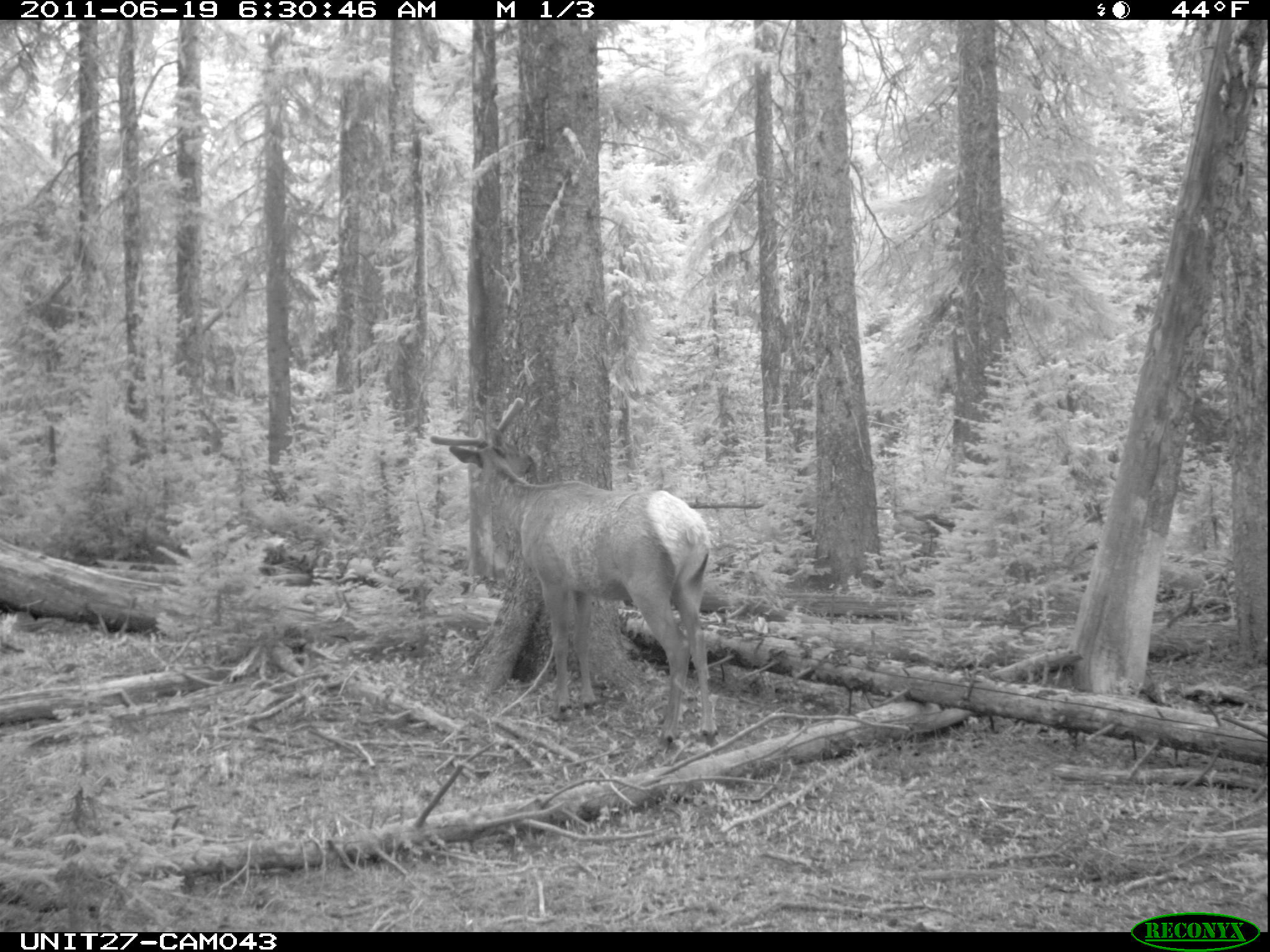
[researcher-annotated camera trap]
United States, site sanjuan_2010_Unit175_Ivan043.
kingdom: Animalia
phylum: Chordata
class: Mammalia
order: Artiodactyla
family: Cervidae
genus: Cervus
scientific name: Cervus elaphus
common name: red deer